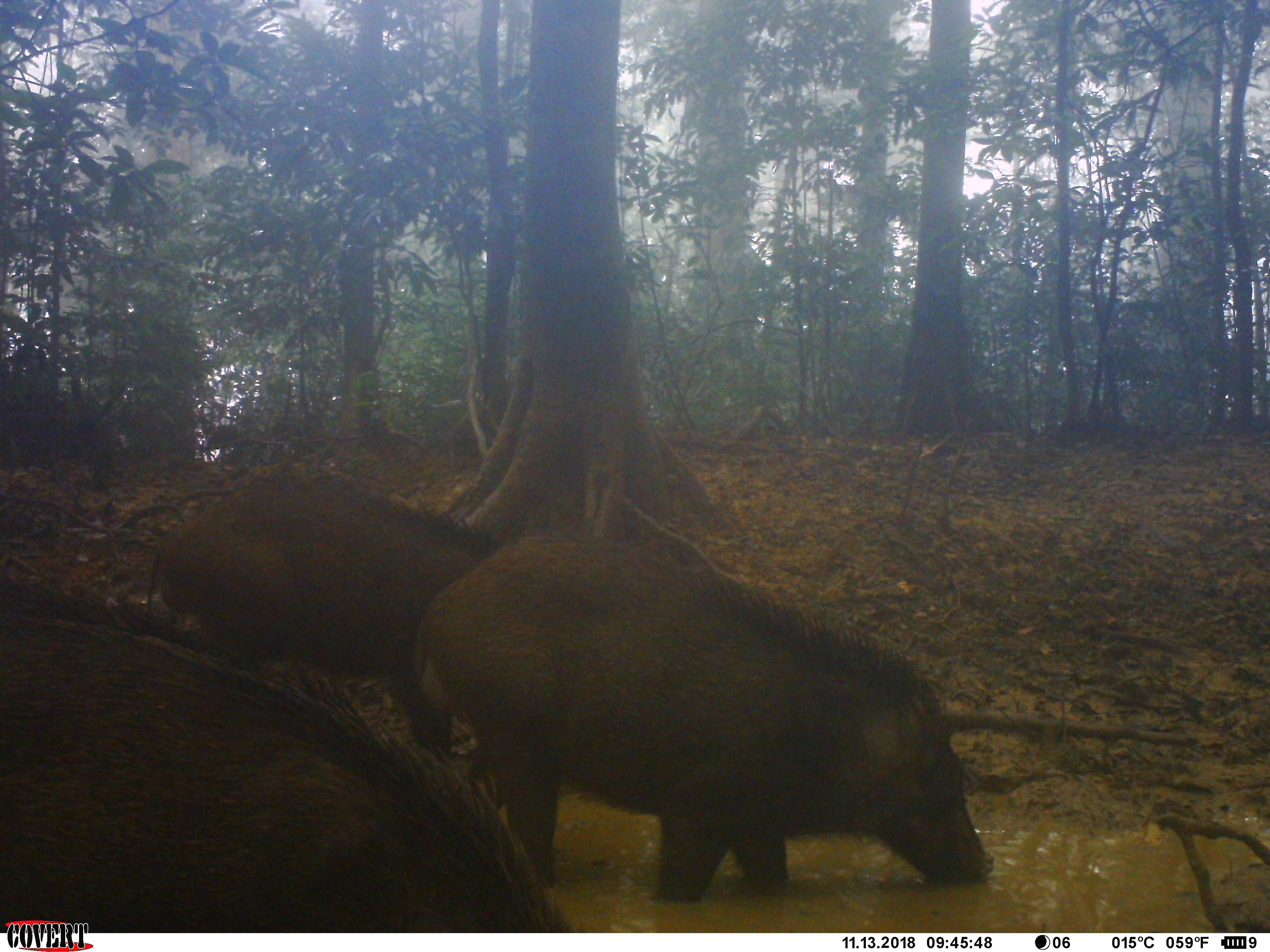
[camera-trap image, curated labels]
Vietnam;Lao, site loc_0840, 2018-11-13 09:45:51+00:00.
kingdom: Animalia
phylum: Chordata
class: Mammalia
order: Artiodactyla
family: Suidae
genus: Sus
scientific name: Sus scrofa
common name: eurasian wild pig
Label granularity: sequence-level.